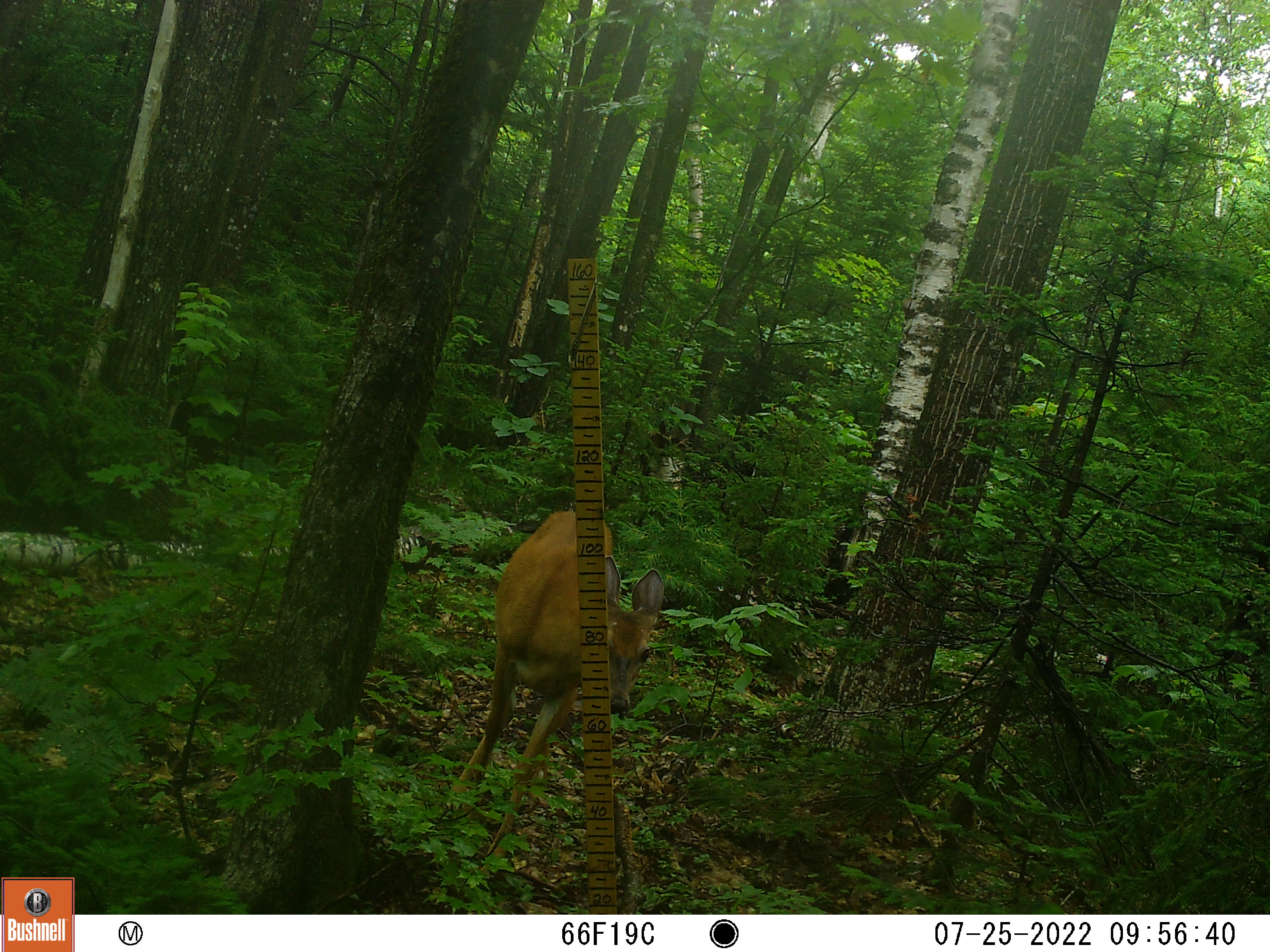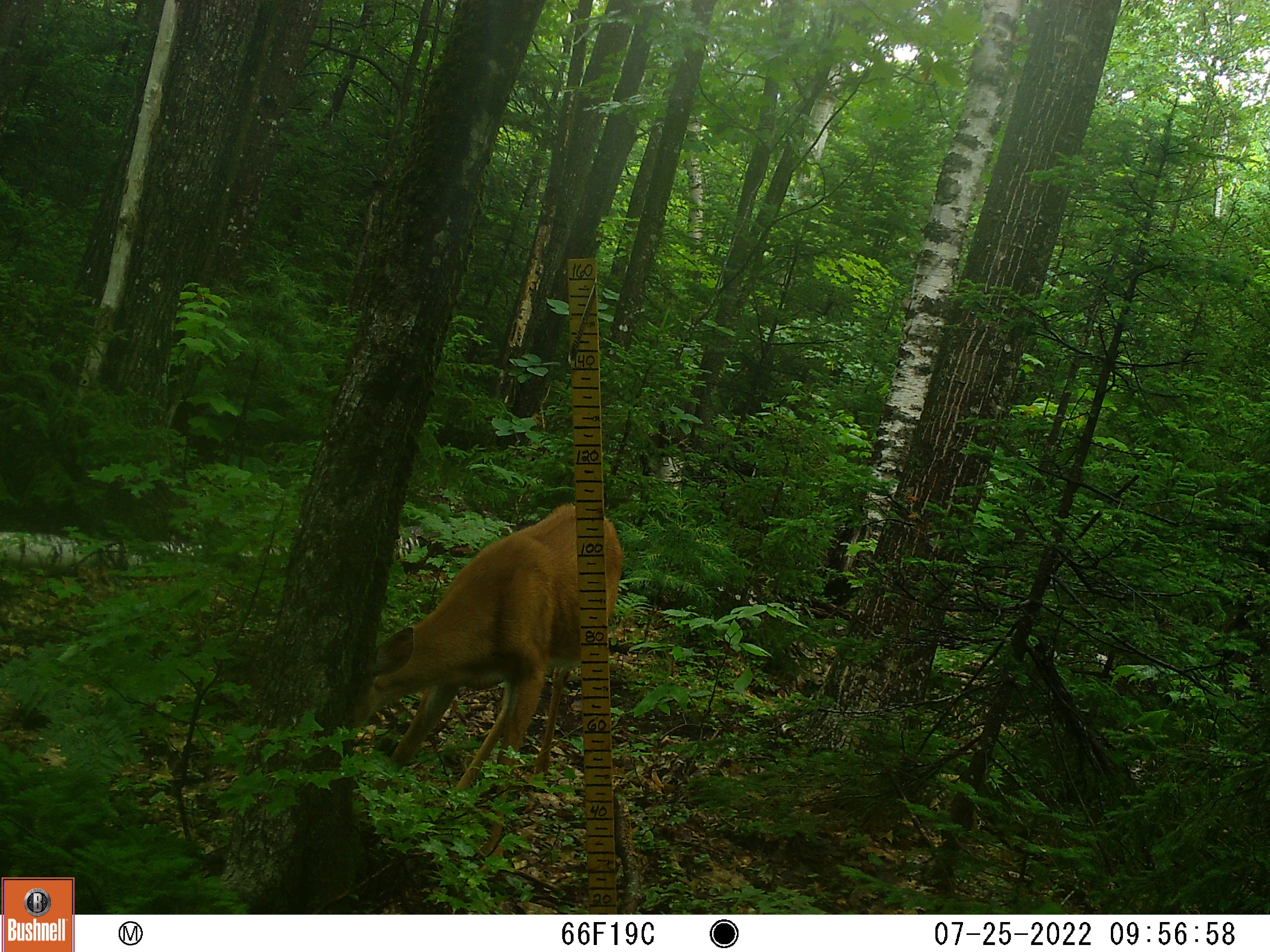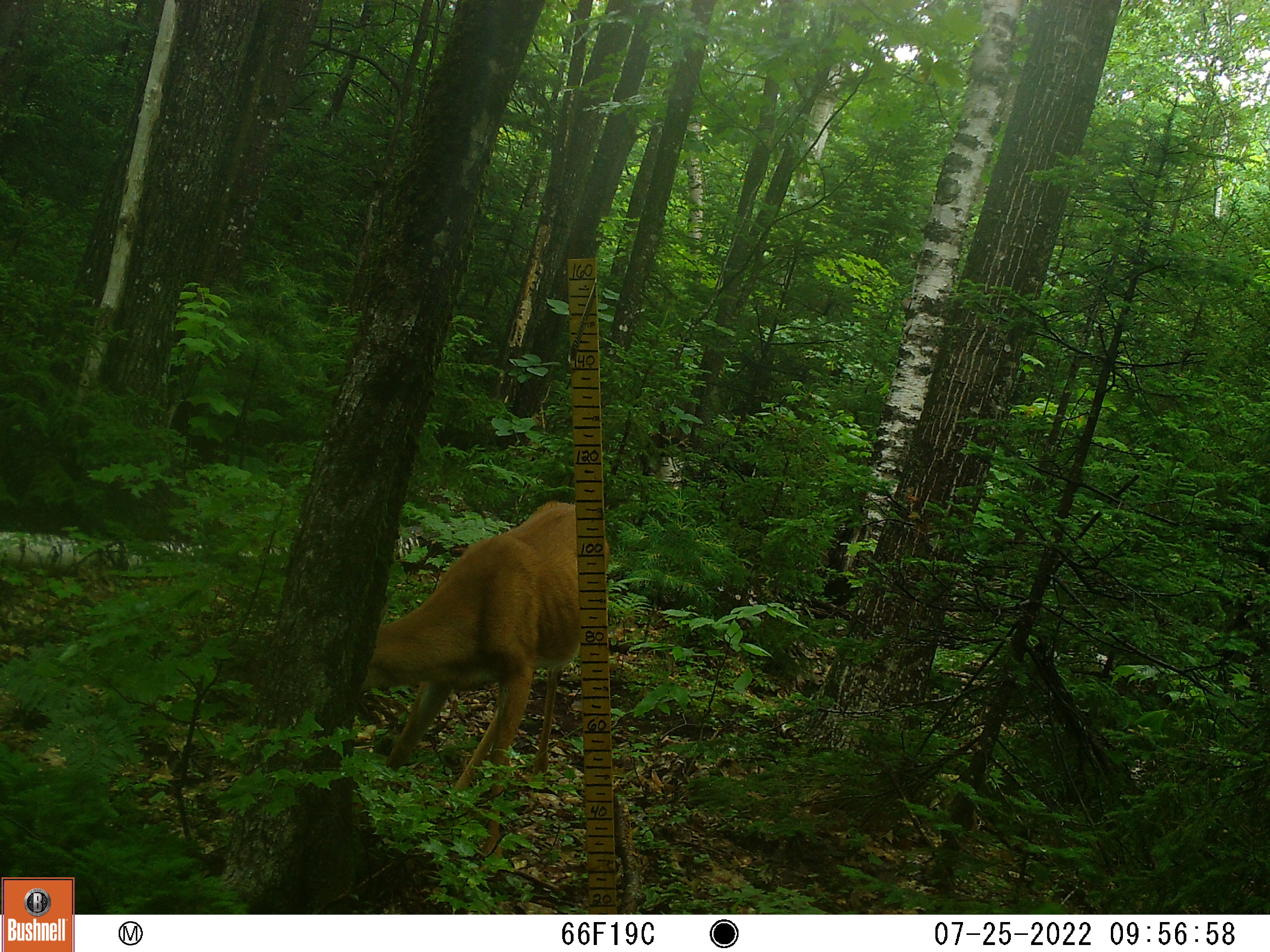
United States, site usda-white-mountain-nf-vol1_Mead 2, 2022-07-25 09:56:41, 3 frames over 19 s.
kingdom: Animalia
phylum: Chordata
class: Mammalia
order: Artiodactyla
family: Cervidae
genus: Odocoileus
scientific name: Odocoileus virginianus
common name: white-tailed deer